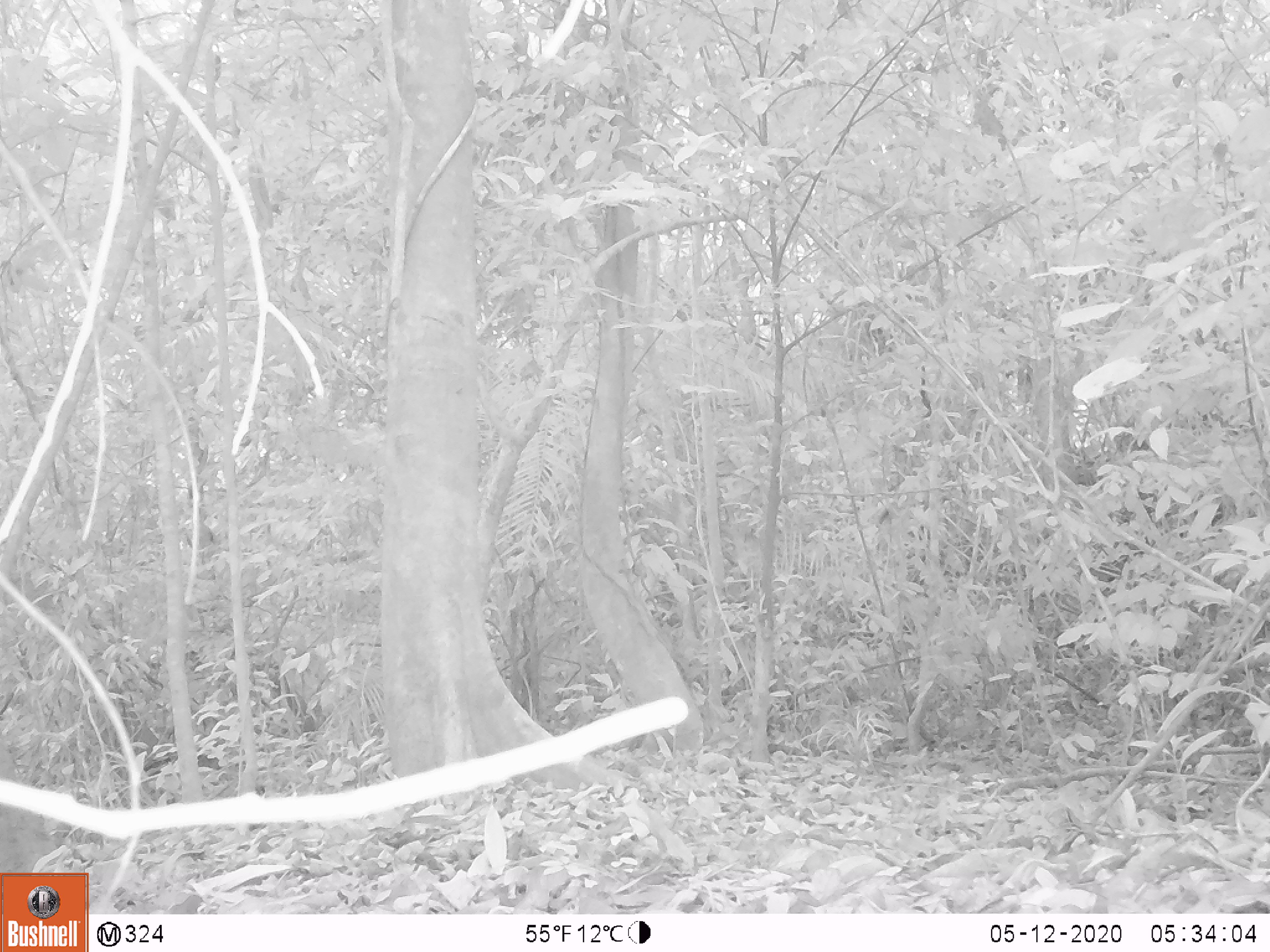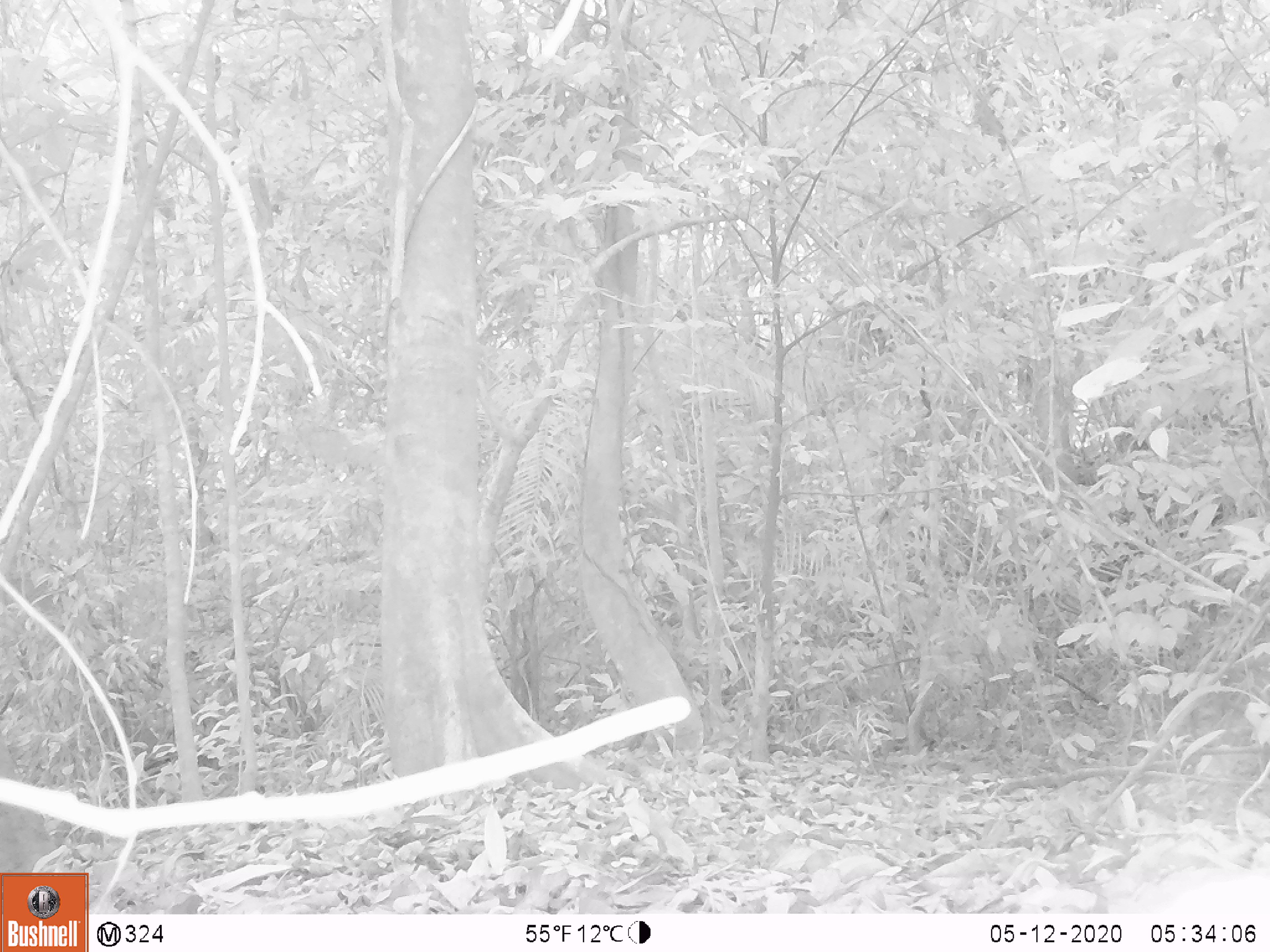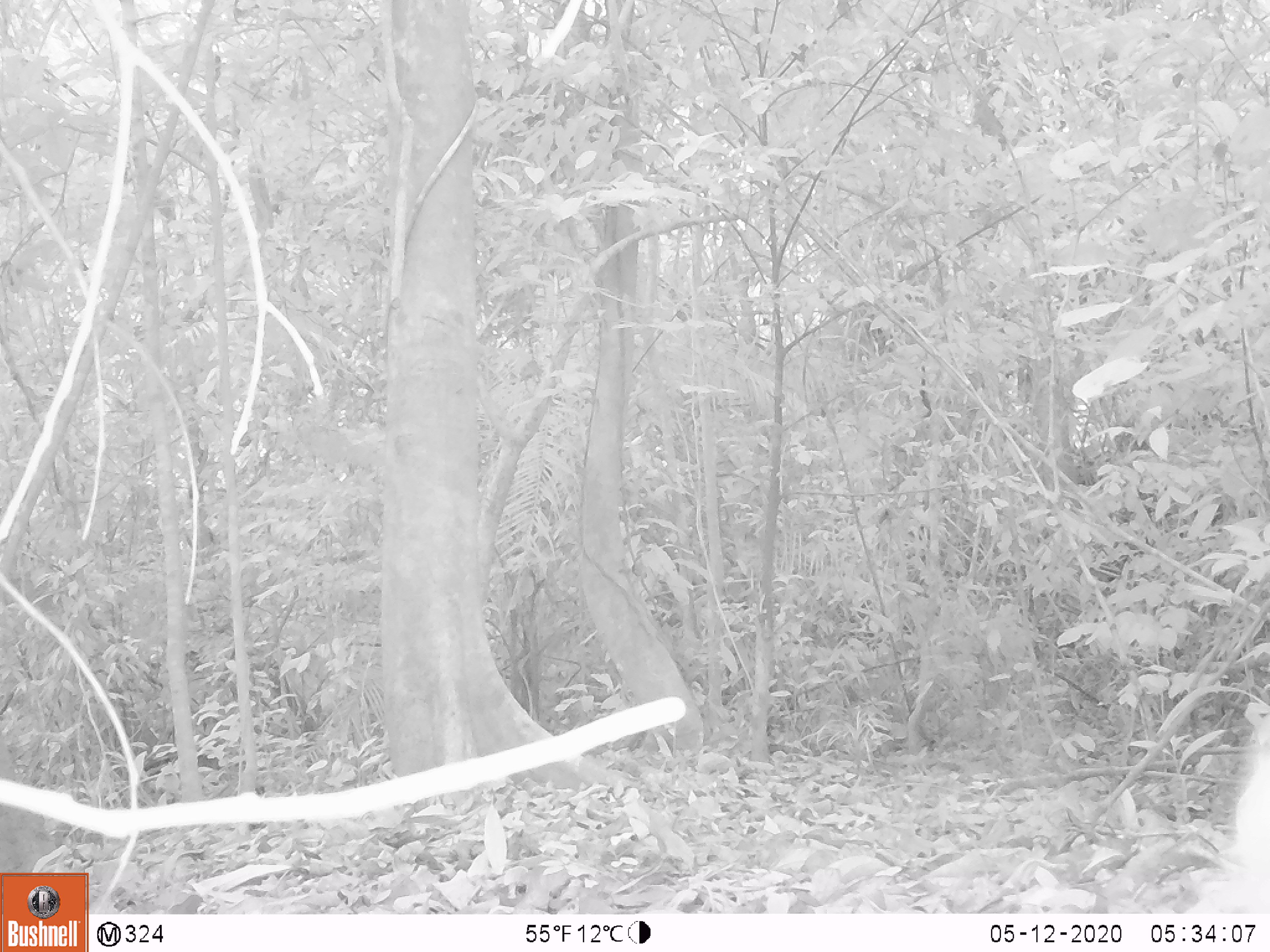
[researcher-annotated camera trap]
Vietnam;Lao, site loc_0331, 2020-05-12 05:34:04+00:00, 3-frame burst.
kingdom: Animalia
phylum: Chordata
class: Mammalia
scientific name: Mammalia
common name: mammal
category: unidentified small mammal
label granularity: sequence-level